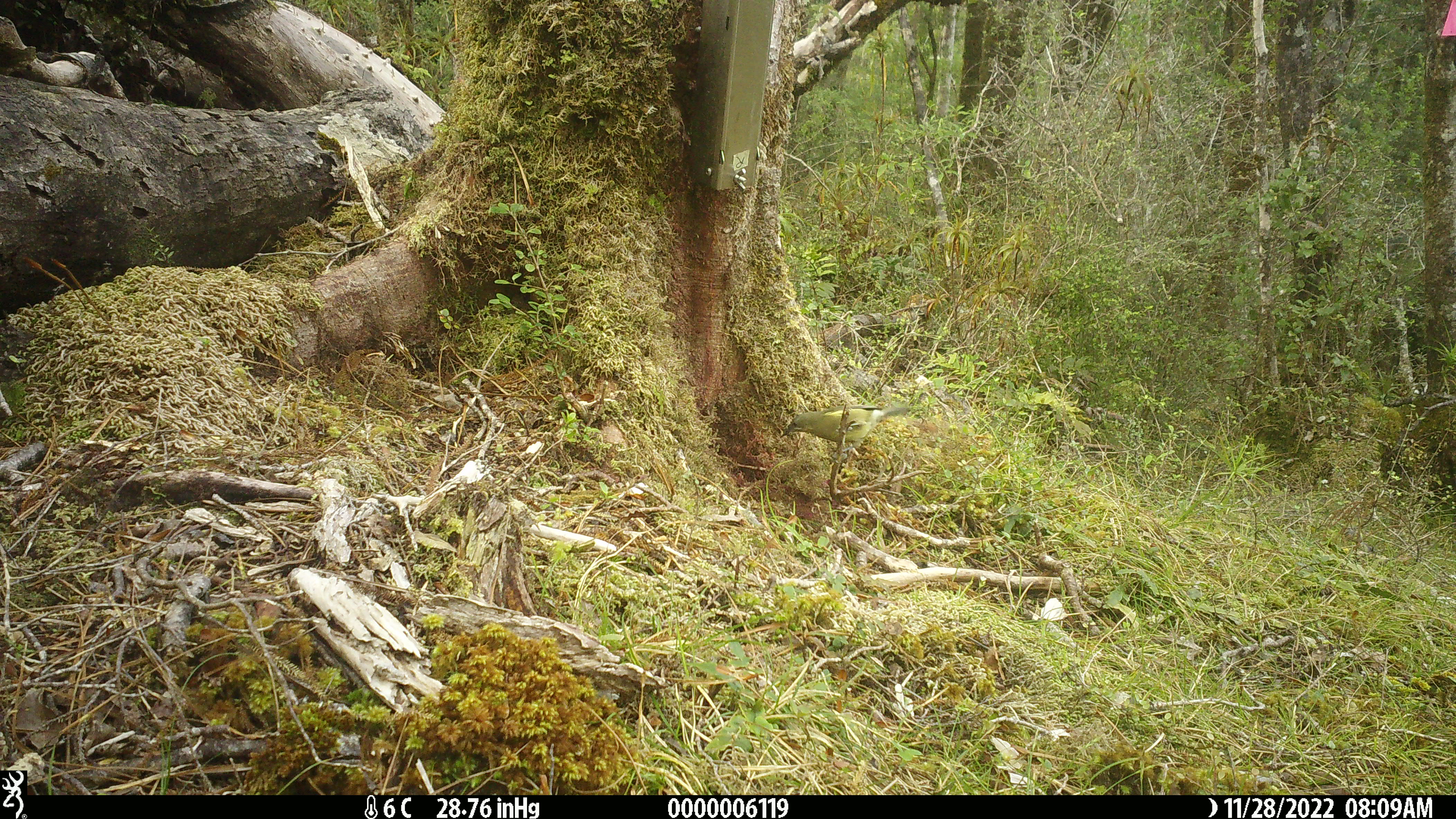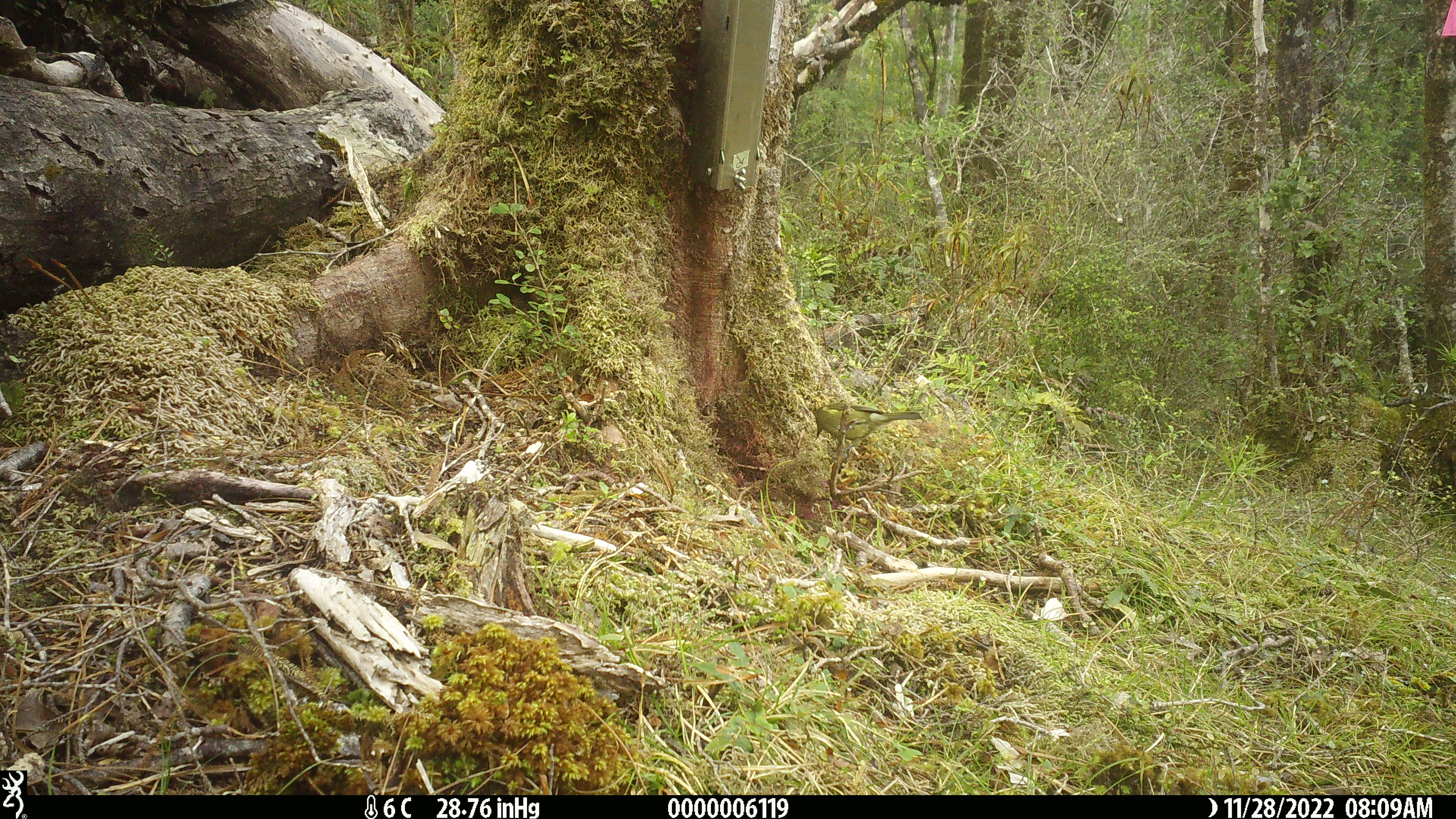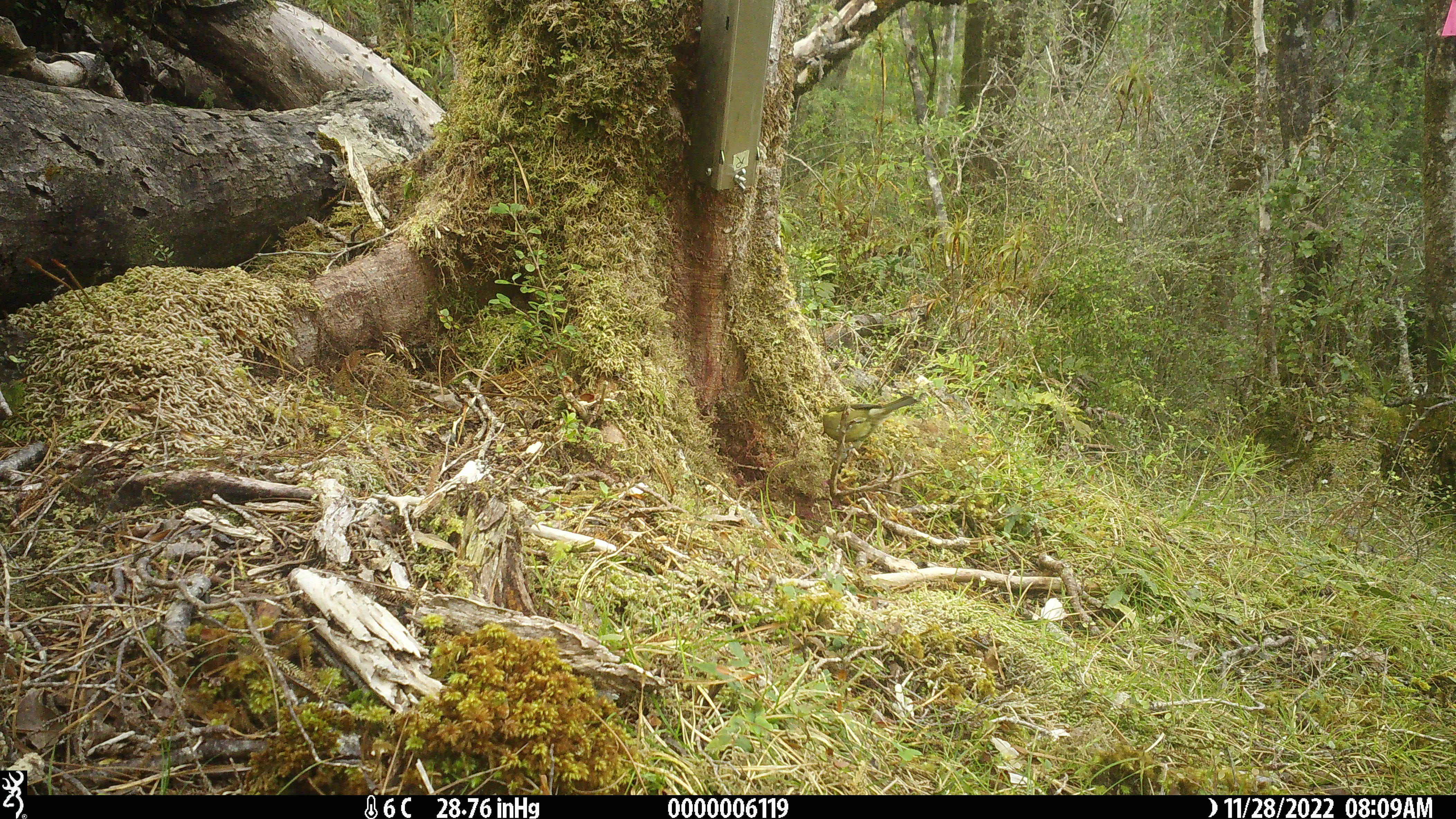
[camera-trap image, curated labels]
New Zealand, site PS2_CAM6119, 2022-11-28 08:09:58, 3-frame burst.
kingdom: Animalia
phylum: Chordata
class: Aves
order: Passeriformes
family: Meliphagidae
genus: Anthornis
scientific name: Anthornis melanura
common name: new zealand bellbird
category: bellbird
Bellbird (new zealand bellbird) (Anthornis melanura).